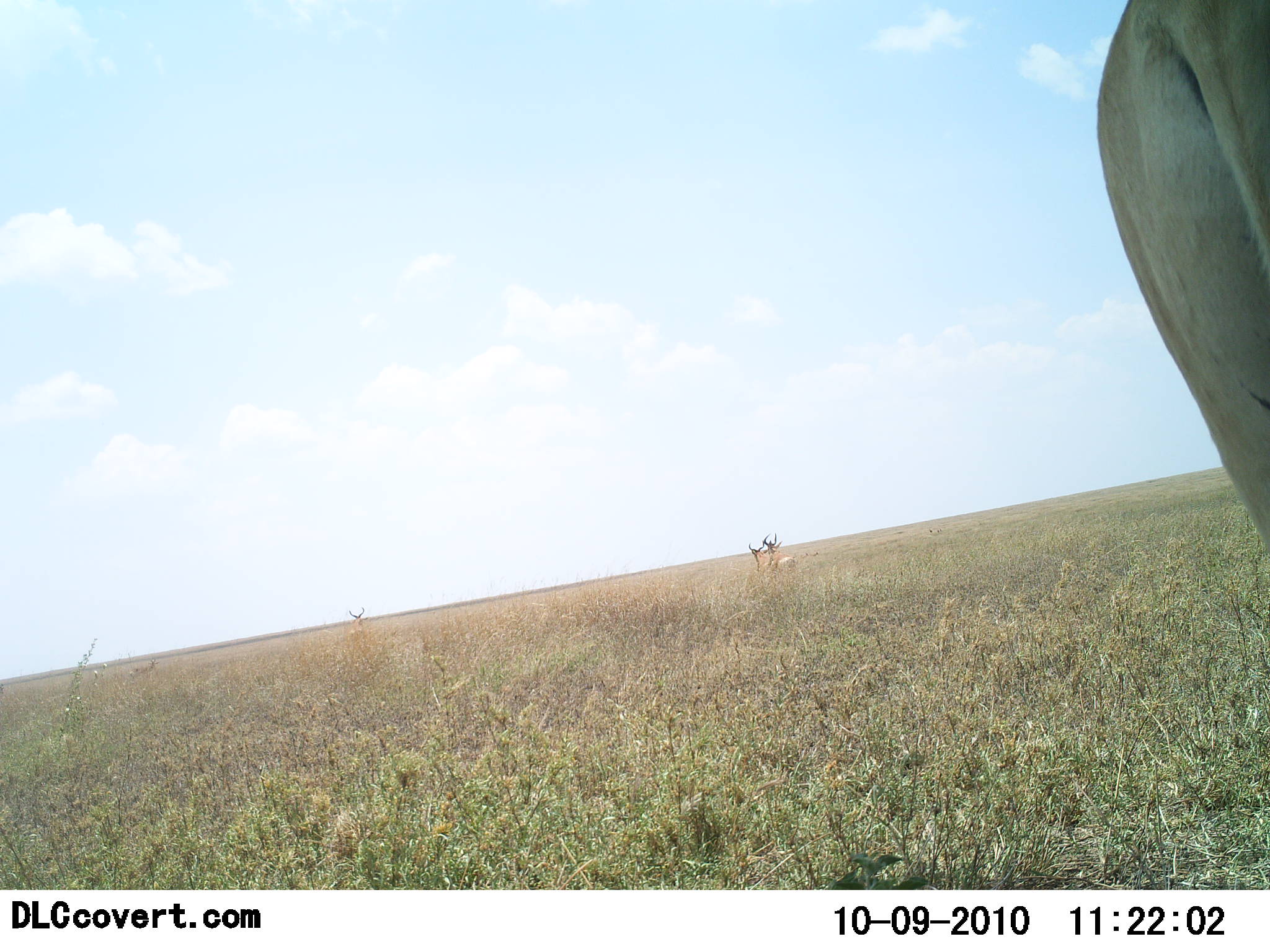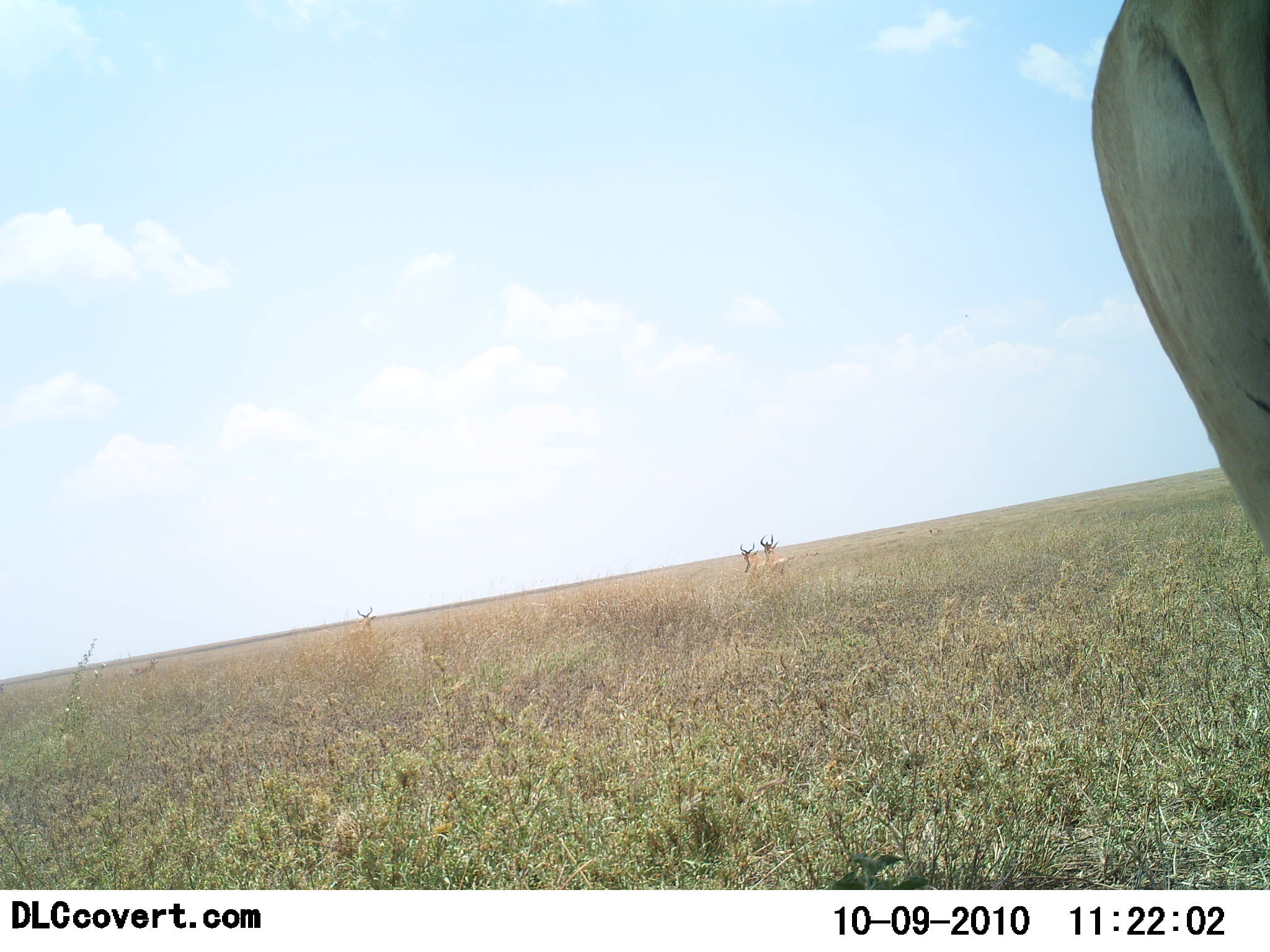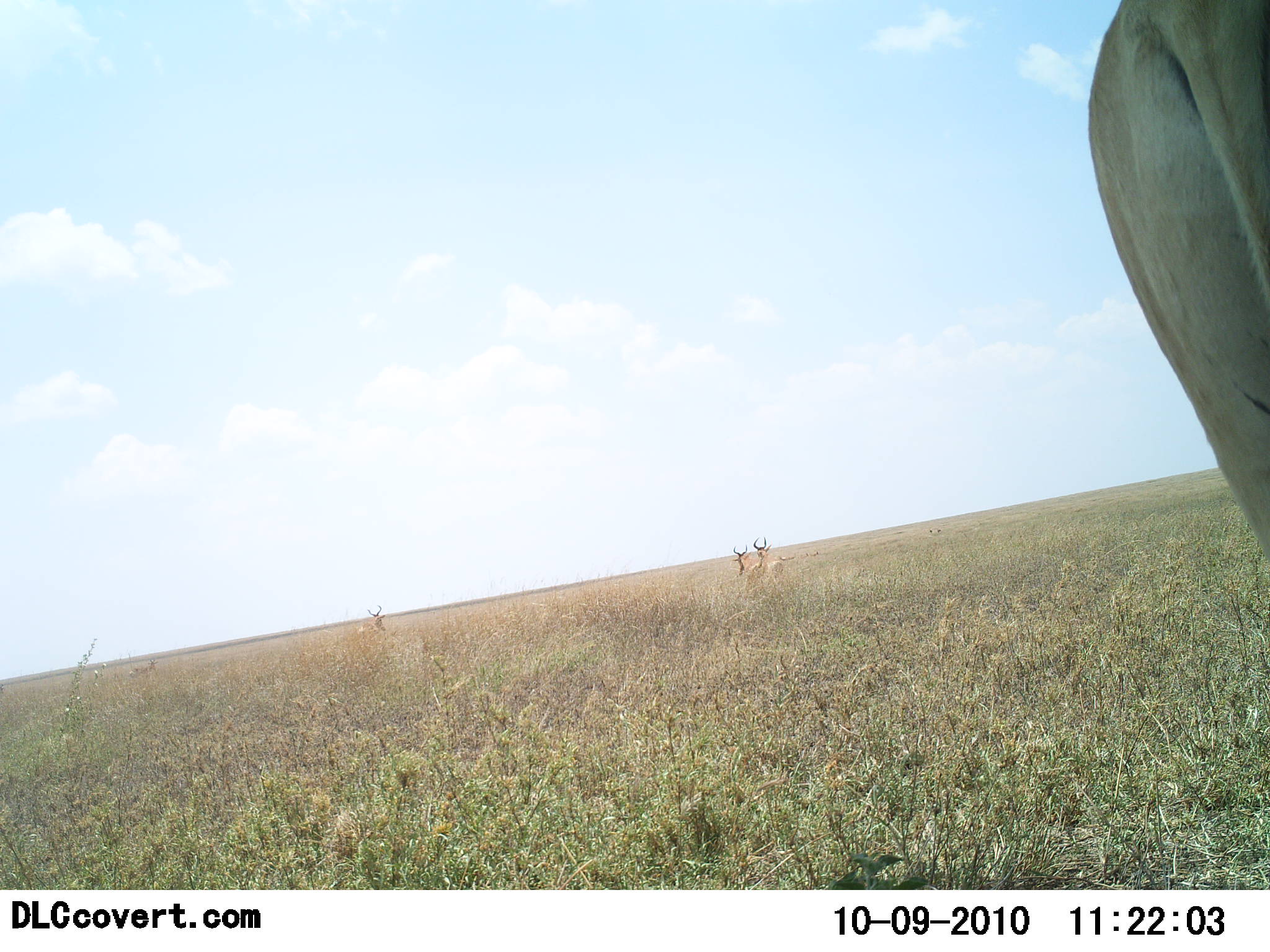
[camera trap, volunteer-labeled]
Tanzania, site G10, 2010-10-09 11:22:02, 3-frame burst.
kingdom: Animalia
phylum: Chordata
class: Mammalia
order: Artiodactyla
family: Bovidae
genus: Alcelaphus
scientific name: Alcelaphus buselaphus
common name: hartebeest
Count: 4.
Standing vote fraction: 64%.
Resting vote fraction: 14%.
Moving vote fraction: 50%.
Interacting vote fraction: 0%.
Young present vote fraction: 0%.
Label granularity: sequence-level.